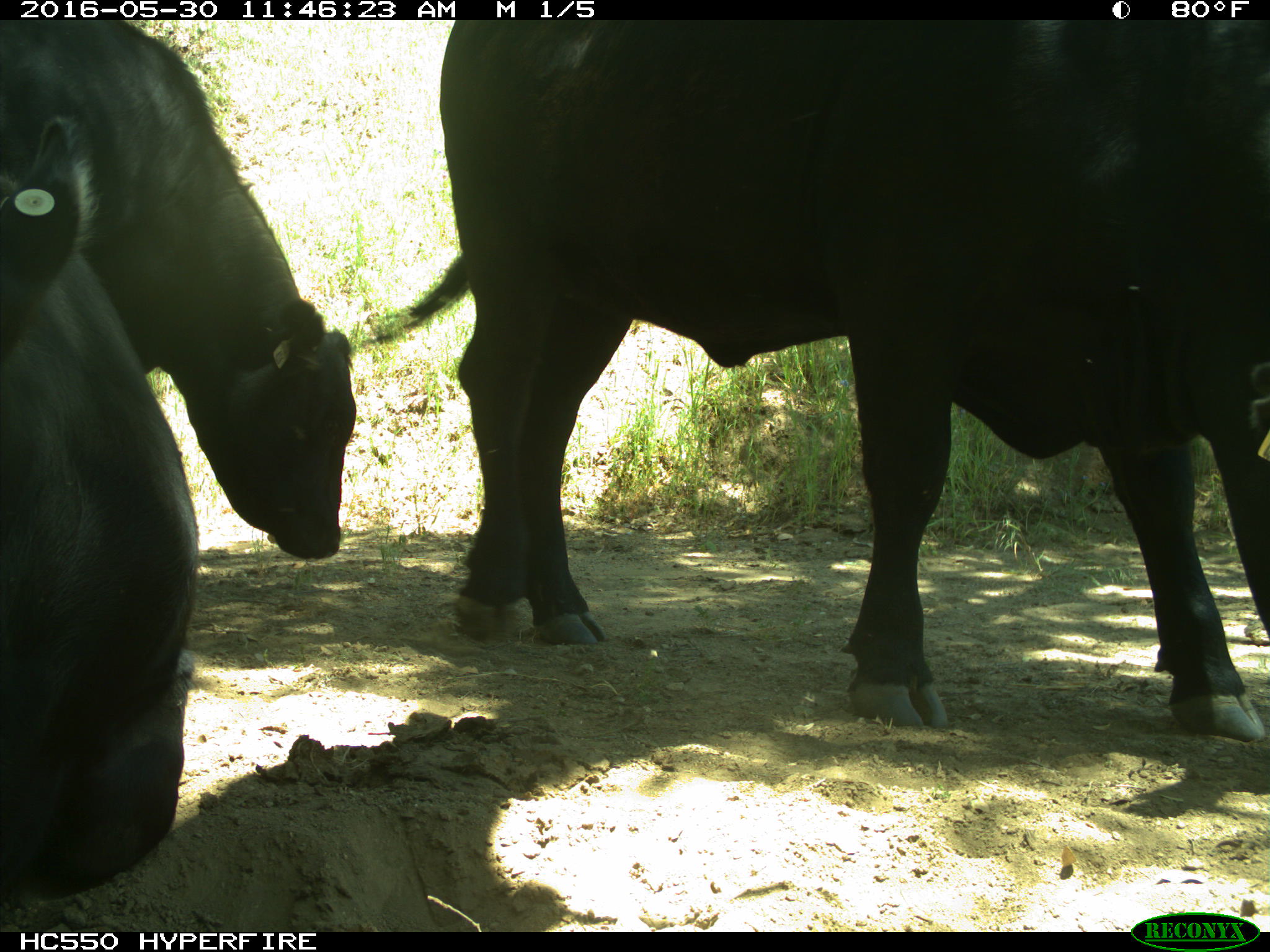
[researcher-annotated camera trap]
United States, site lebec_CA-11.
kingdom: Animalia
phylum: Chordata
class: Mammalia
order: Artiodactyla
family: Bovidae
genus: Bos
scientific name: Bos taurus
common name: domestic cow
Bos taurus (domestic cow).